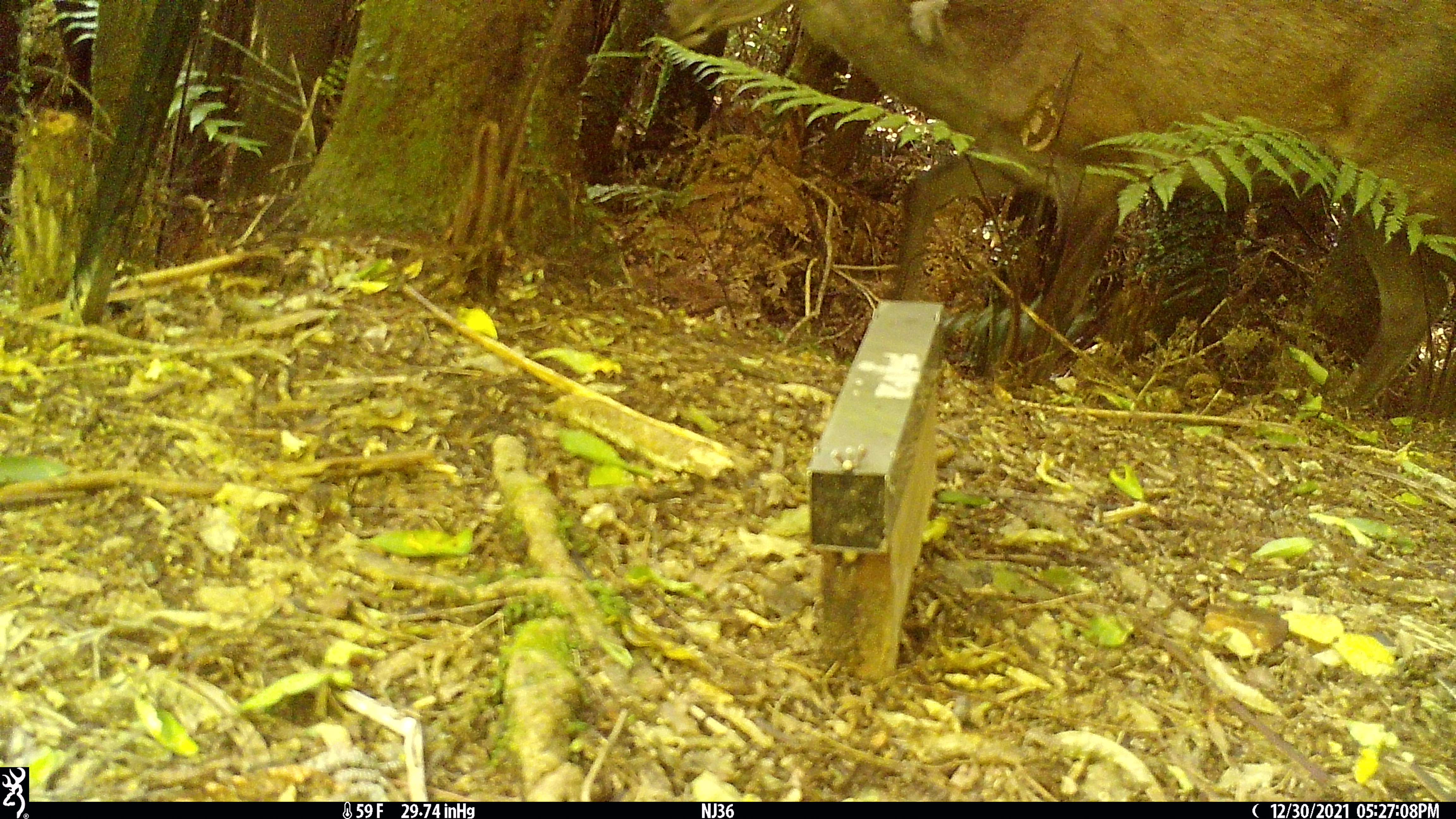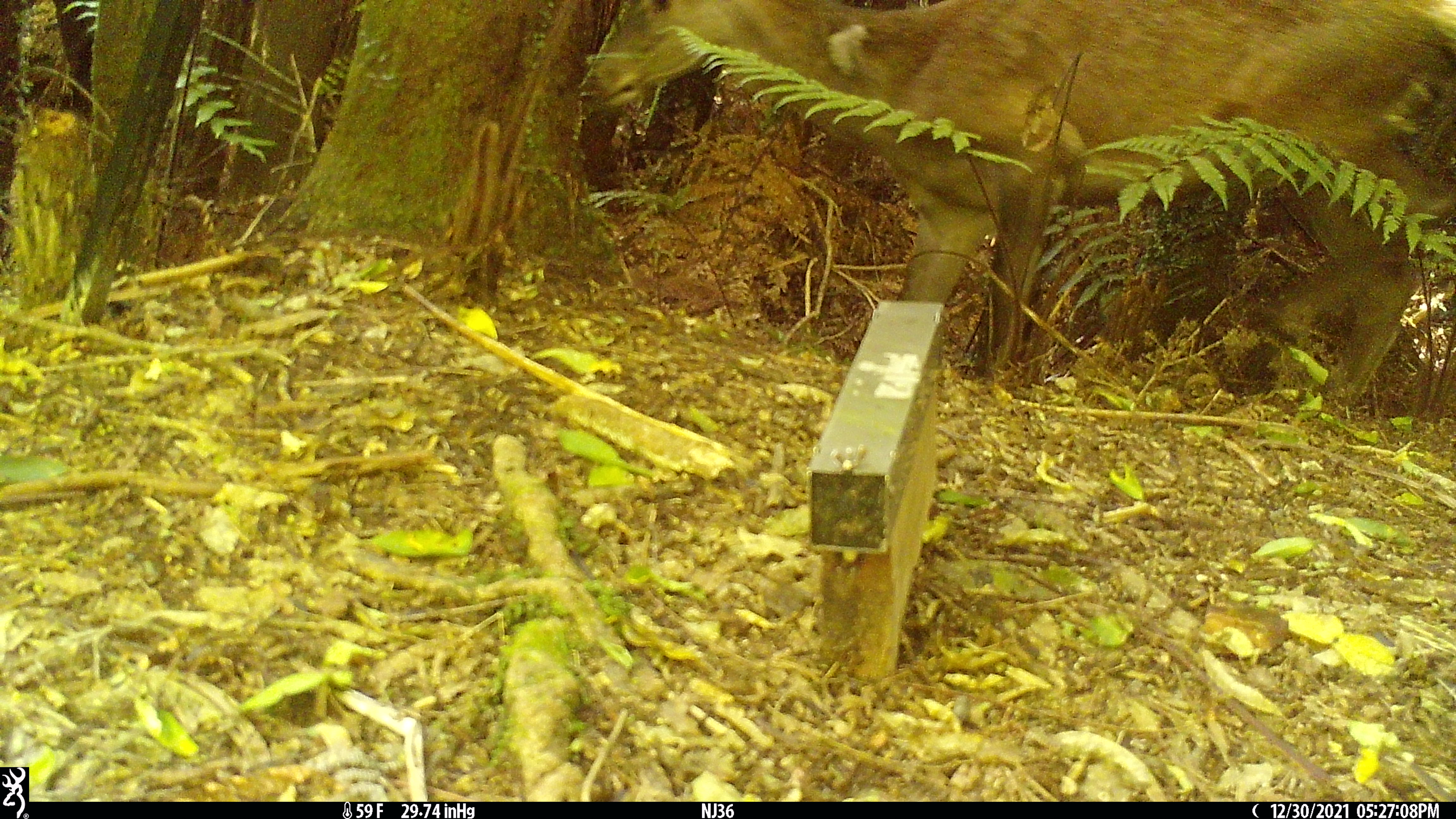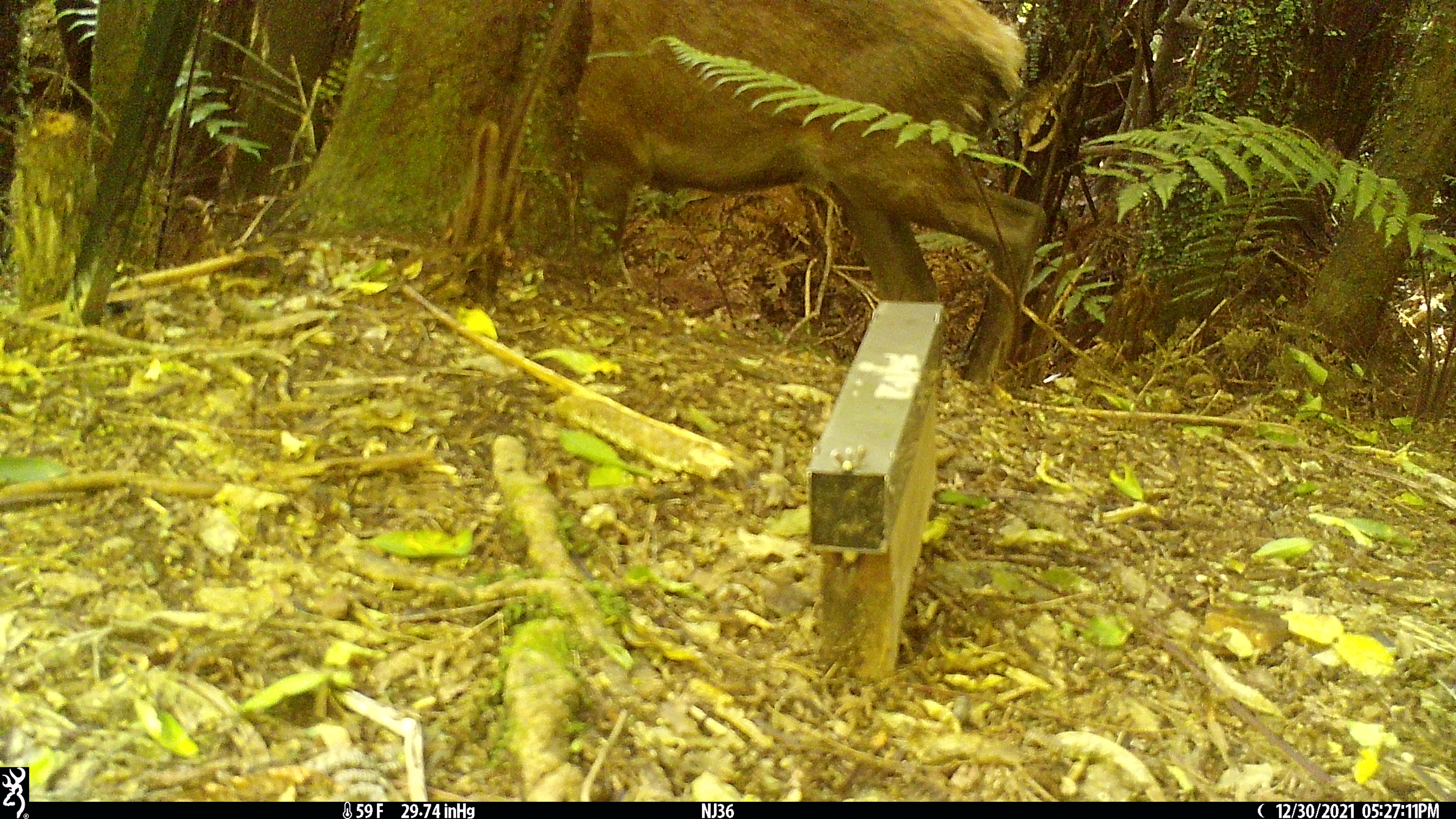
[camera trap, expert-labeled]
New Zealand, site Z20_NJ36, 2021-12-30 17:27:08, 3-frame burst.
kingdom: Animalia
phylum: Chordata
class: Mammalia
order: Artiodactyla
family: Cervidae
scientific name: Cervidae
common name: deer